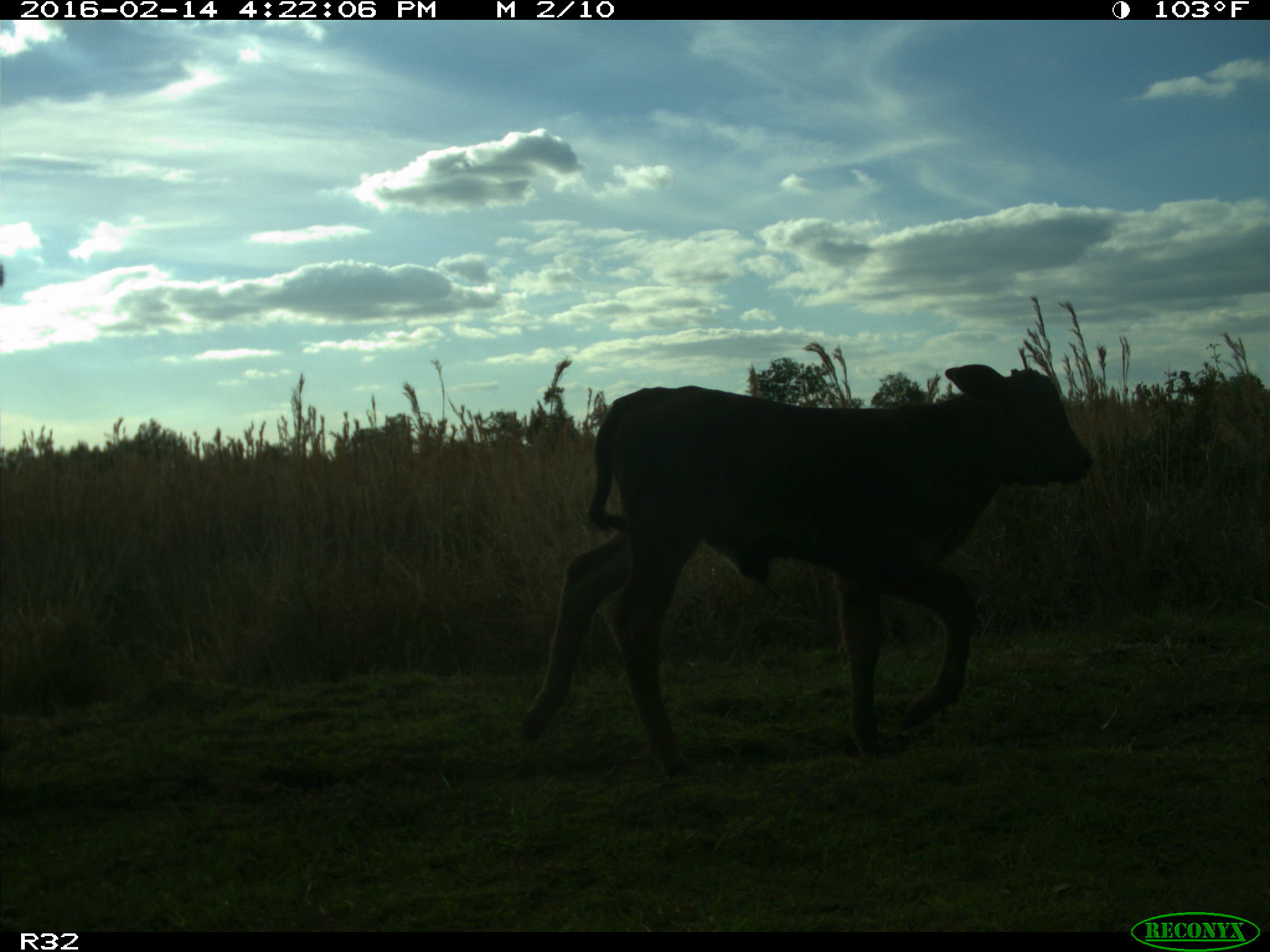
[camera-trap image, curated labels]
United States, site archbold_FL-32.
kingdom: Animalia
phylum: Chordata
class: Mammalia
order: Artiodactyla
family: Bovidae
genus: Bos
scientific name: Bos taurus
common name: domestic cow